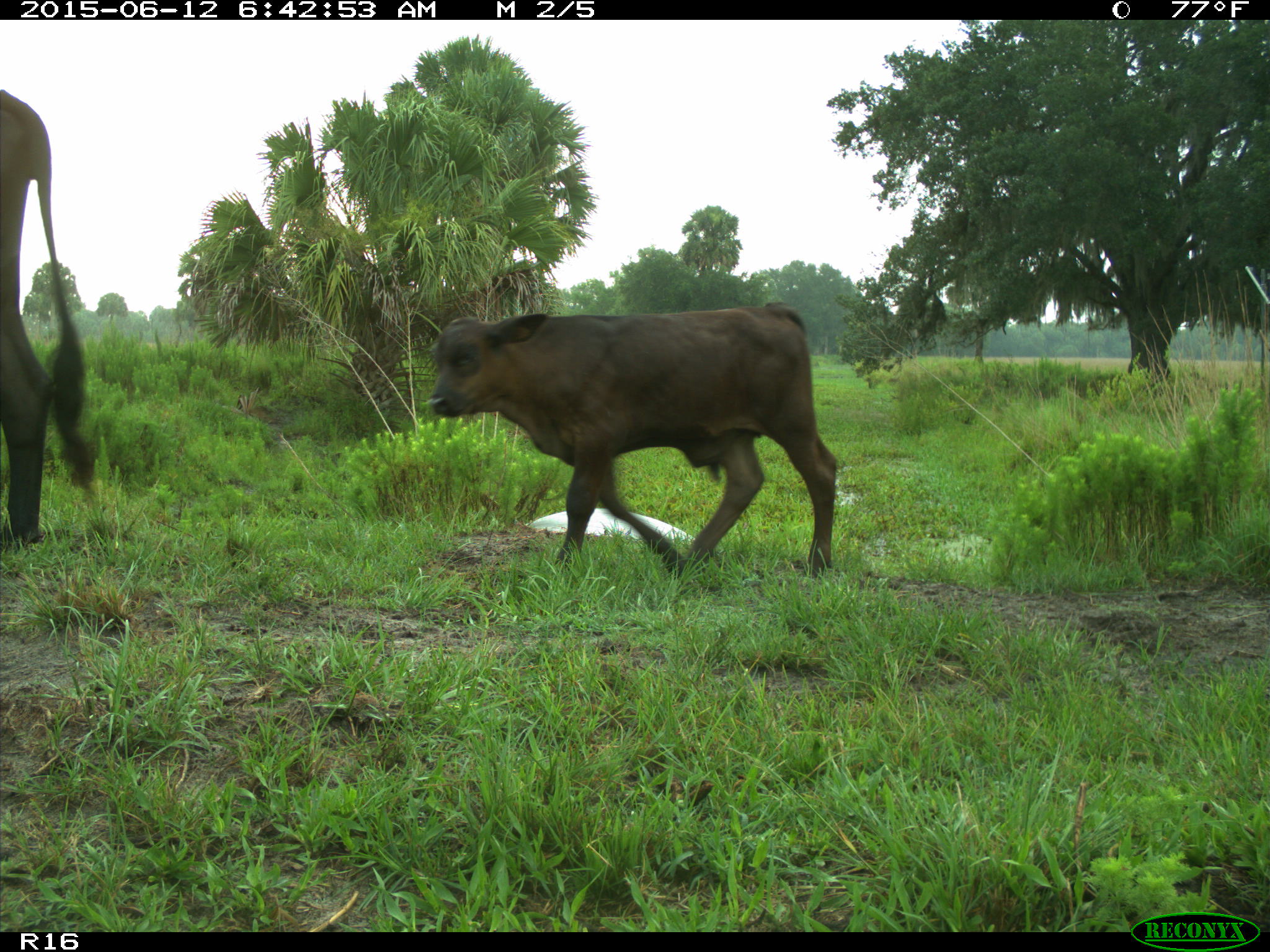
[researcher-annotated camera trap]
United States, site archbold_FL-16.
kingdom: Animalia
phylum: Chordata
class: Mammalia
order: Artiodactyla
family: Bovidae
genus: Bos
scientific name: Bos taurus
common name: domestic cow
Bos taurus (domestic cow).